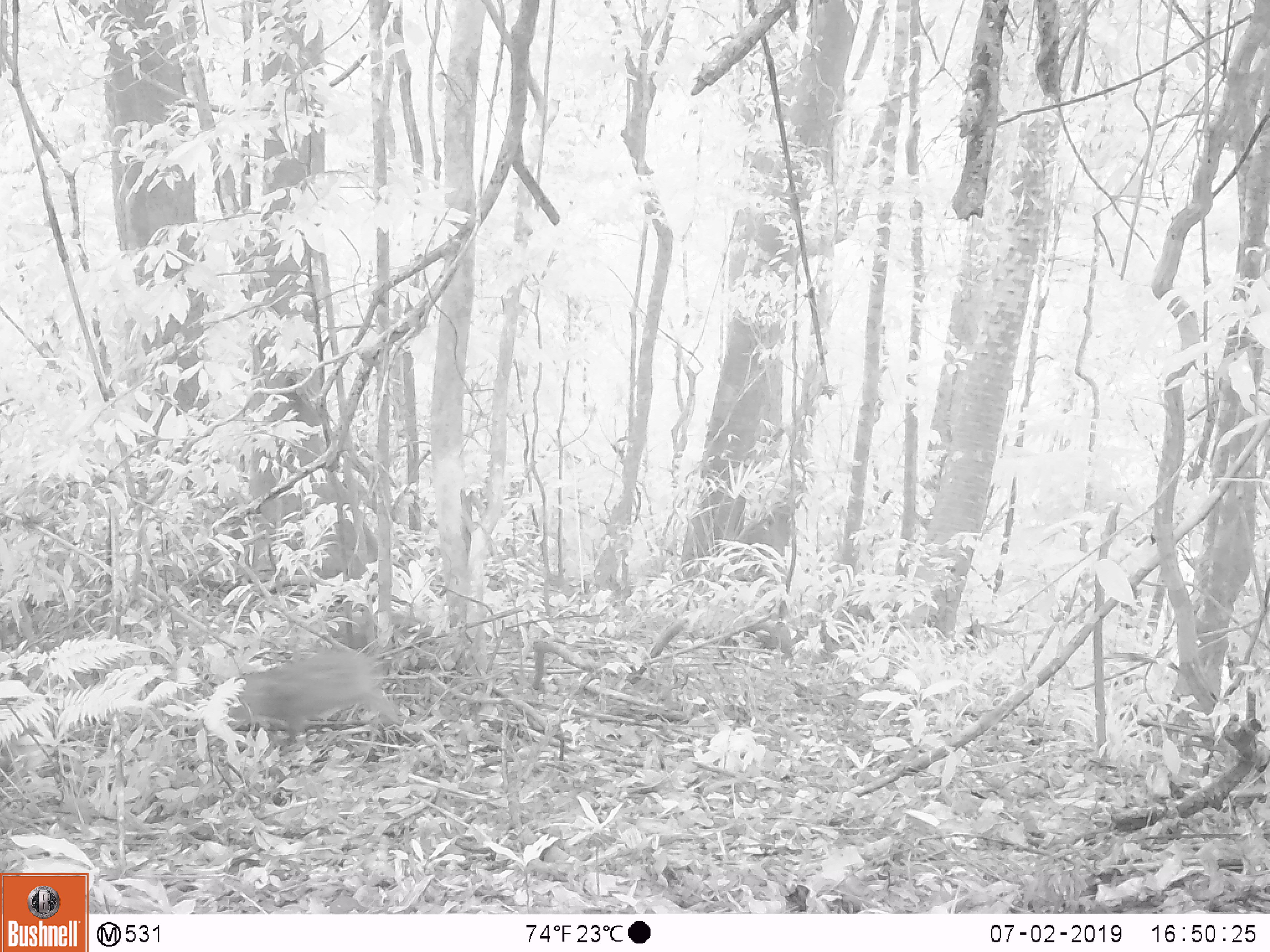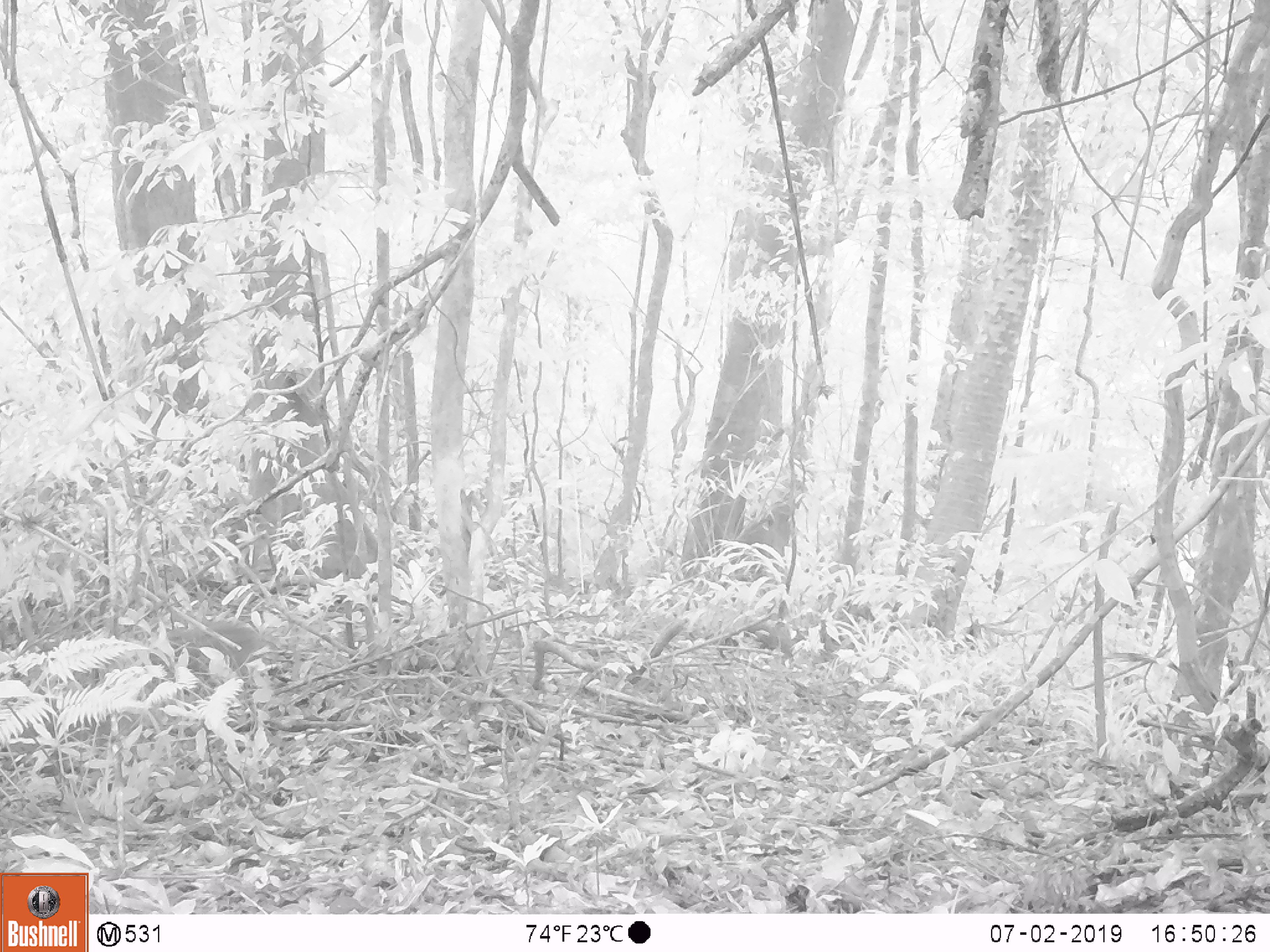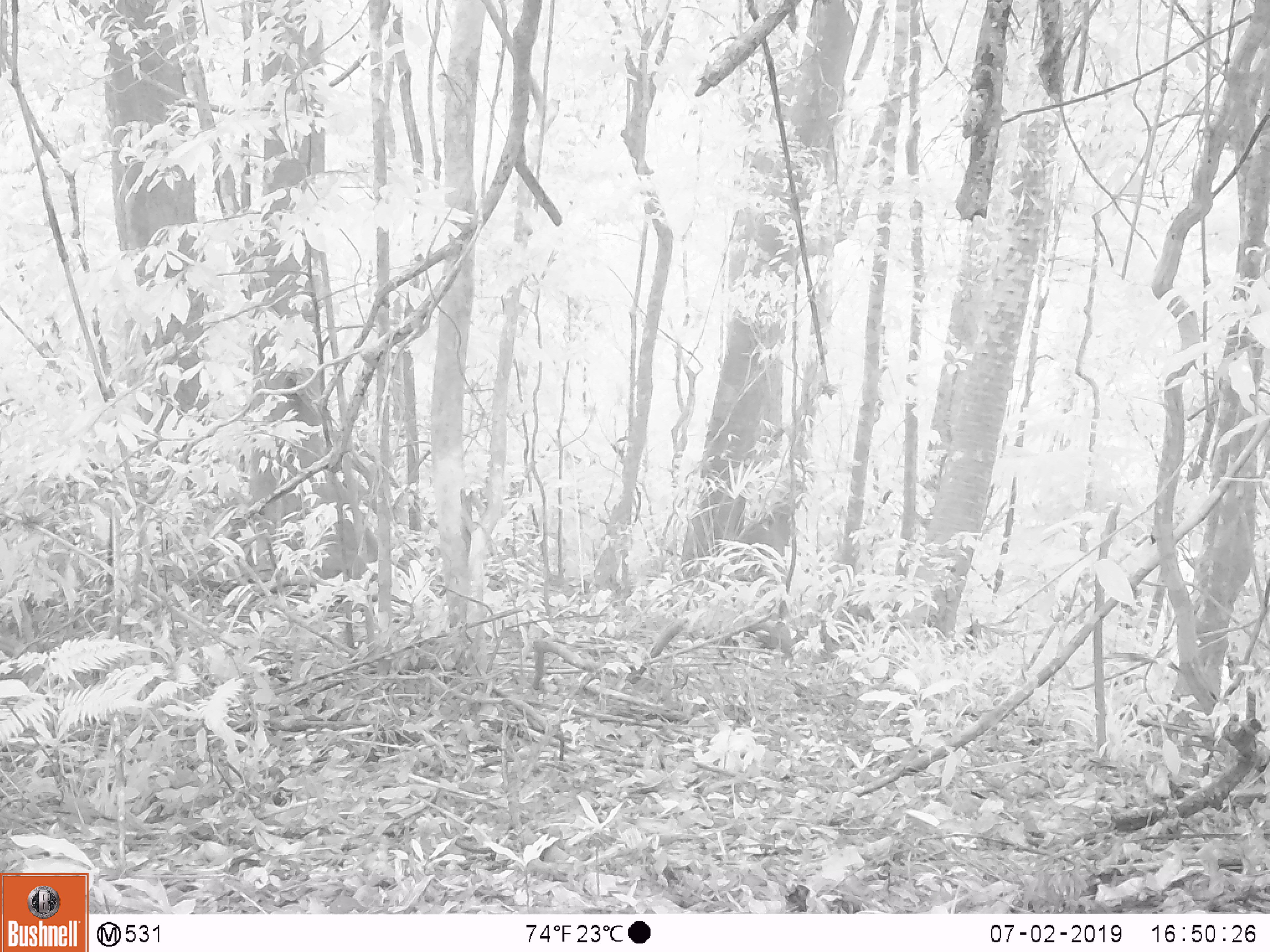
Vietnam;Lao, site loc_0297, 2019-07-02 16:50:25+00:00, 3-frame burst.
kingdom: Animalia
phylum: Chordata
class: Mammalia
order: Artiodactyla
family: Suidae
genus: Sus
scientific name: Sus scrofa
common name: eurasian wild pig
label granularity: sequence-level